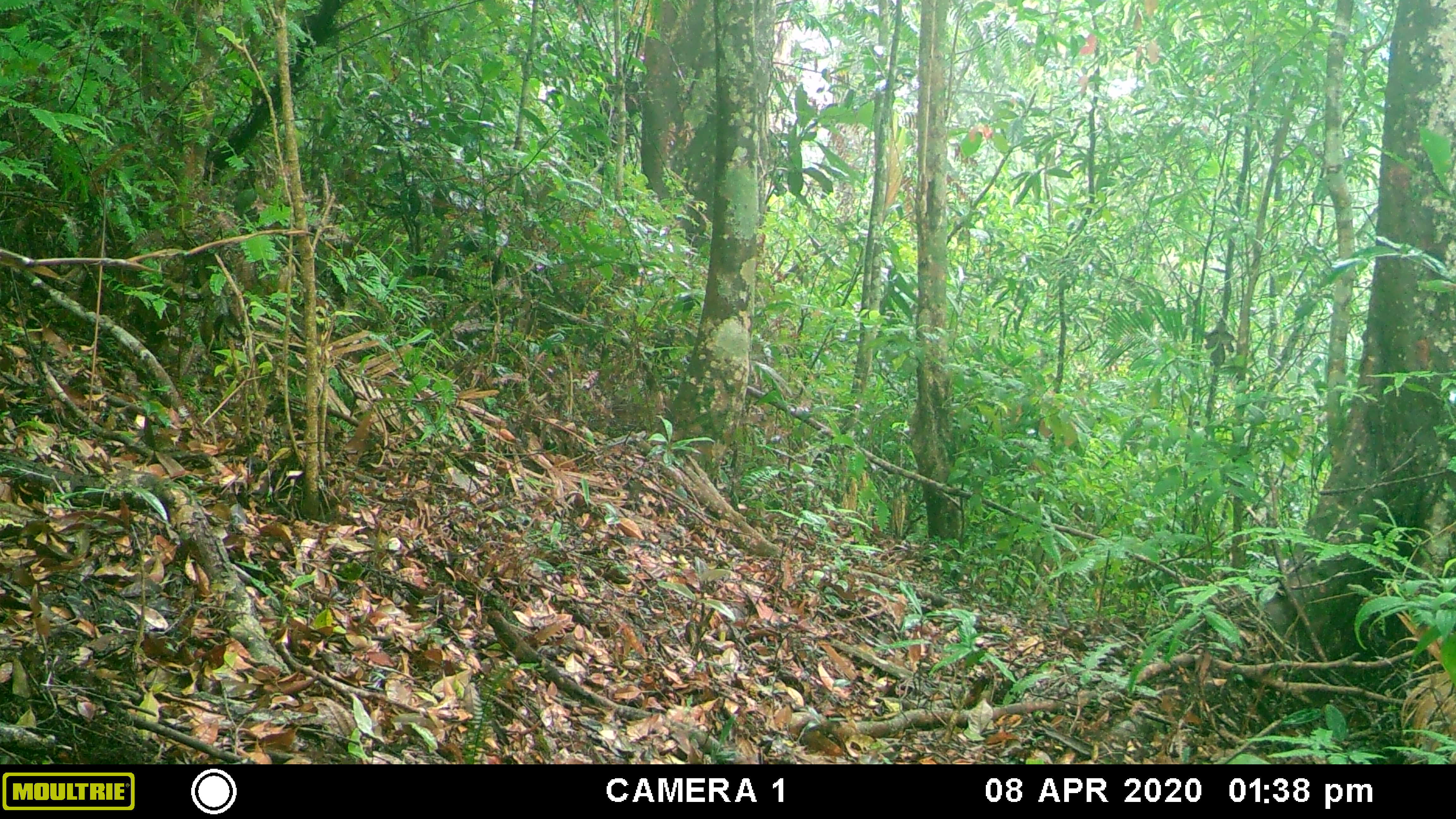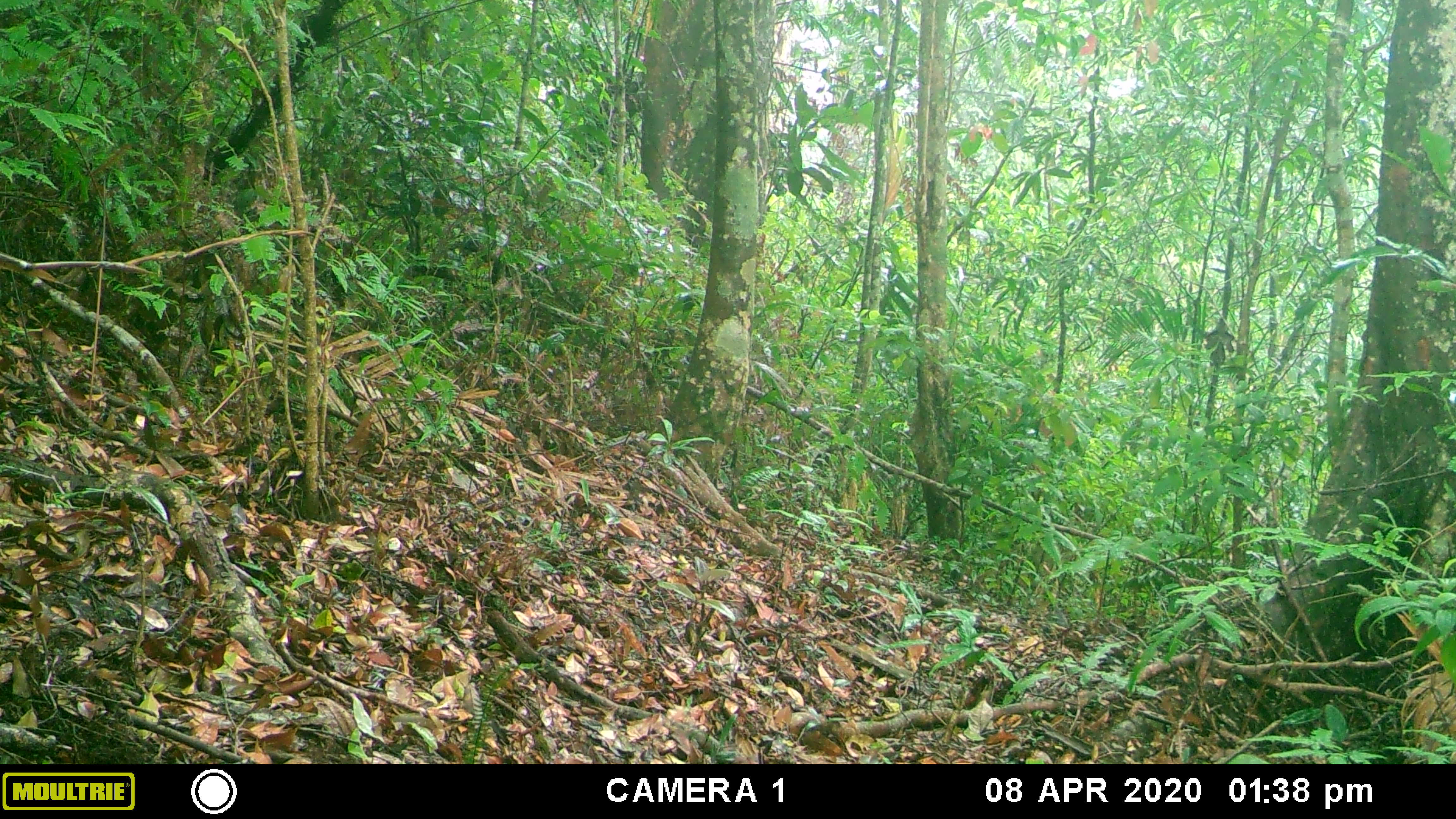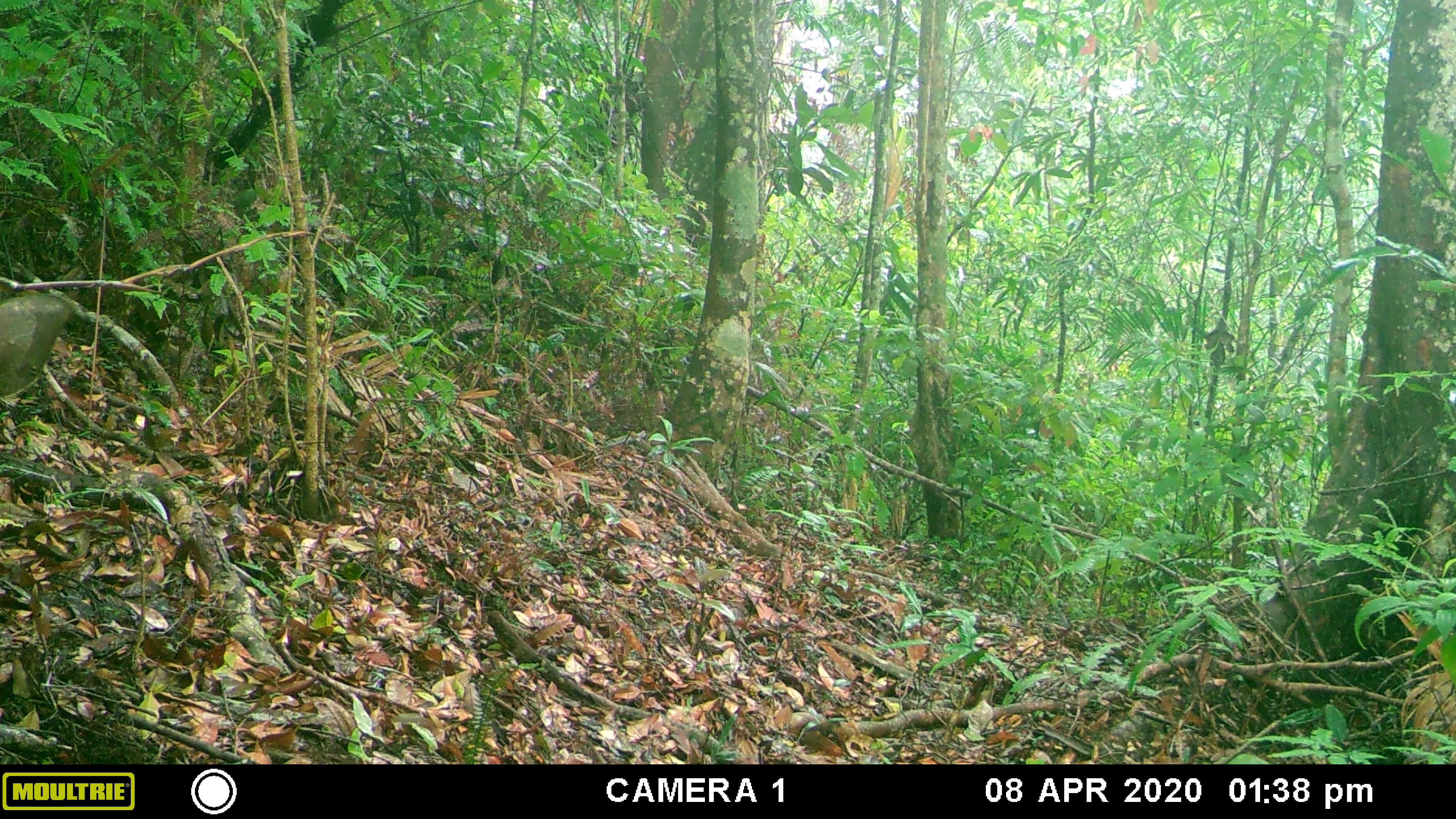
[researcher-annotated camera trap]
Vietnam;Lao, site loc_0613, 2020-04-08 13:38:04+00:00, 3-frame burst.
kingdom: Animalia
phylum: Chordata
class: Mammalia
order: Artiodactyla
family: Suidae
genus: Sus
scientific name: Sus scrofa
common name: eurasian wild pig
Eurasian wild pig (Sus scrofa). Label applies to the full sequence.